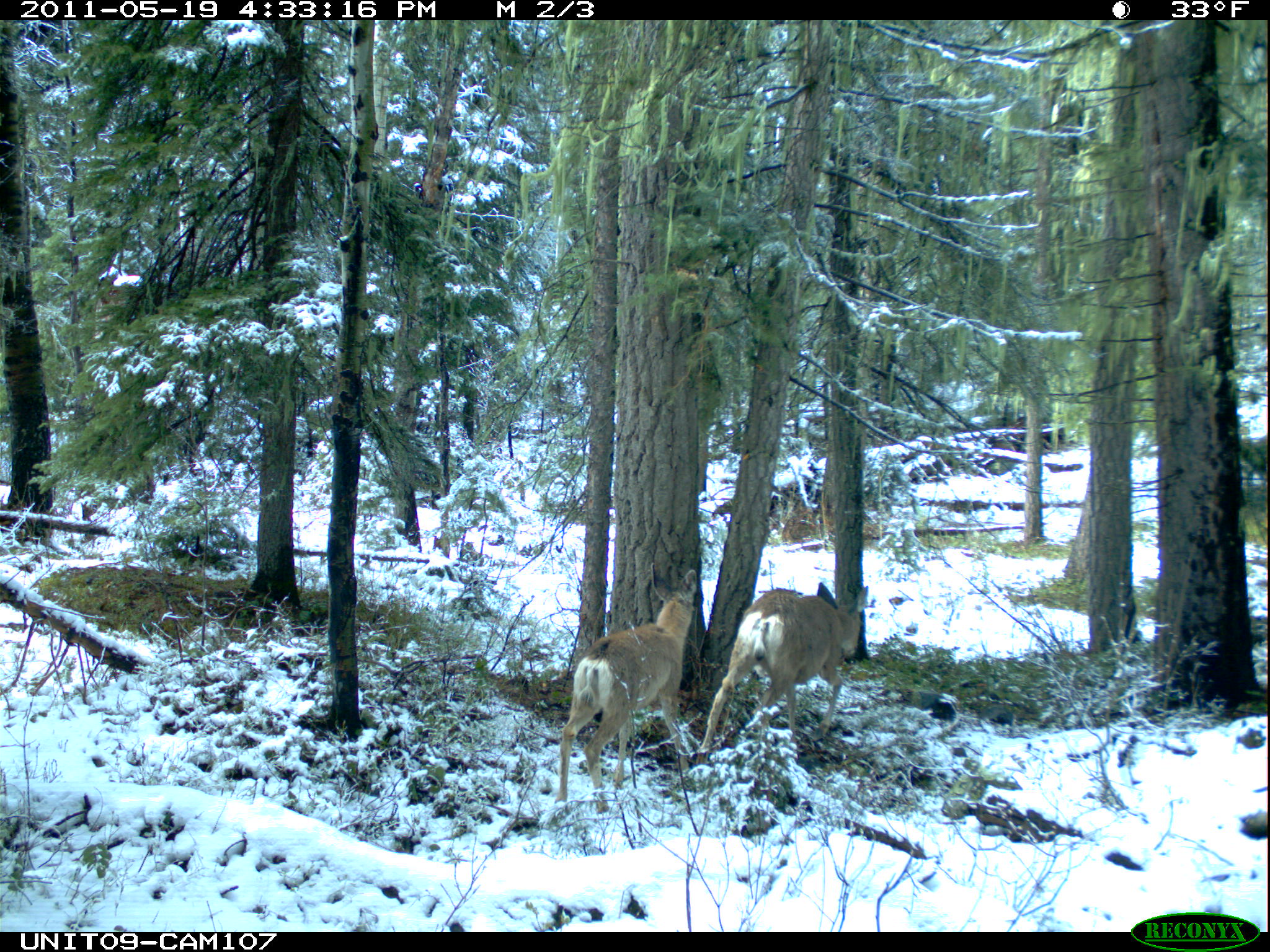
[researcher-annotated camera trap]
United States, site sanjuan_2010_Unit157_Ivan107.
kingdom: Animalia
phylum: Chordata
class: Mammalia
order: Artiodactyla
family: Cervidae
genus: Odocoileus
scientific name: Odocoileus hemionus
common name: mule deer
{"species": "Odocoileus hemionus (mule deer)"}